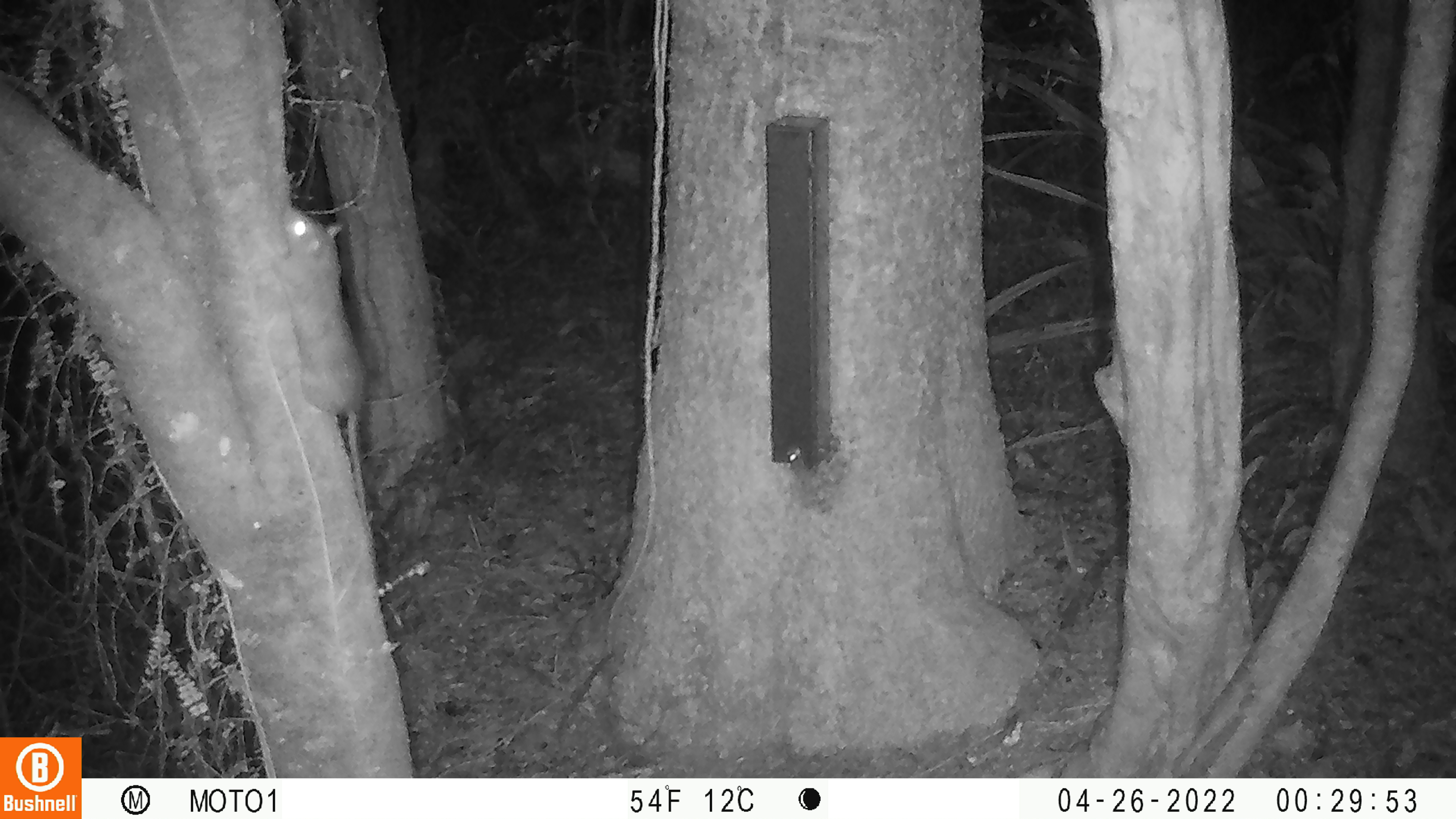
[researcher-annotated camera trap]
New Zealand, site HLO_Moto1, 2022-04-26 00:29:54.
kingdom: Animalia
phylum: Chordata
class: Mammalia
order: Rodentia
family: Muridae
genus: Rattus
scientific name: Rattus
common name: rat